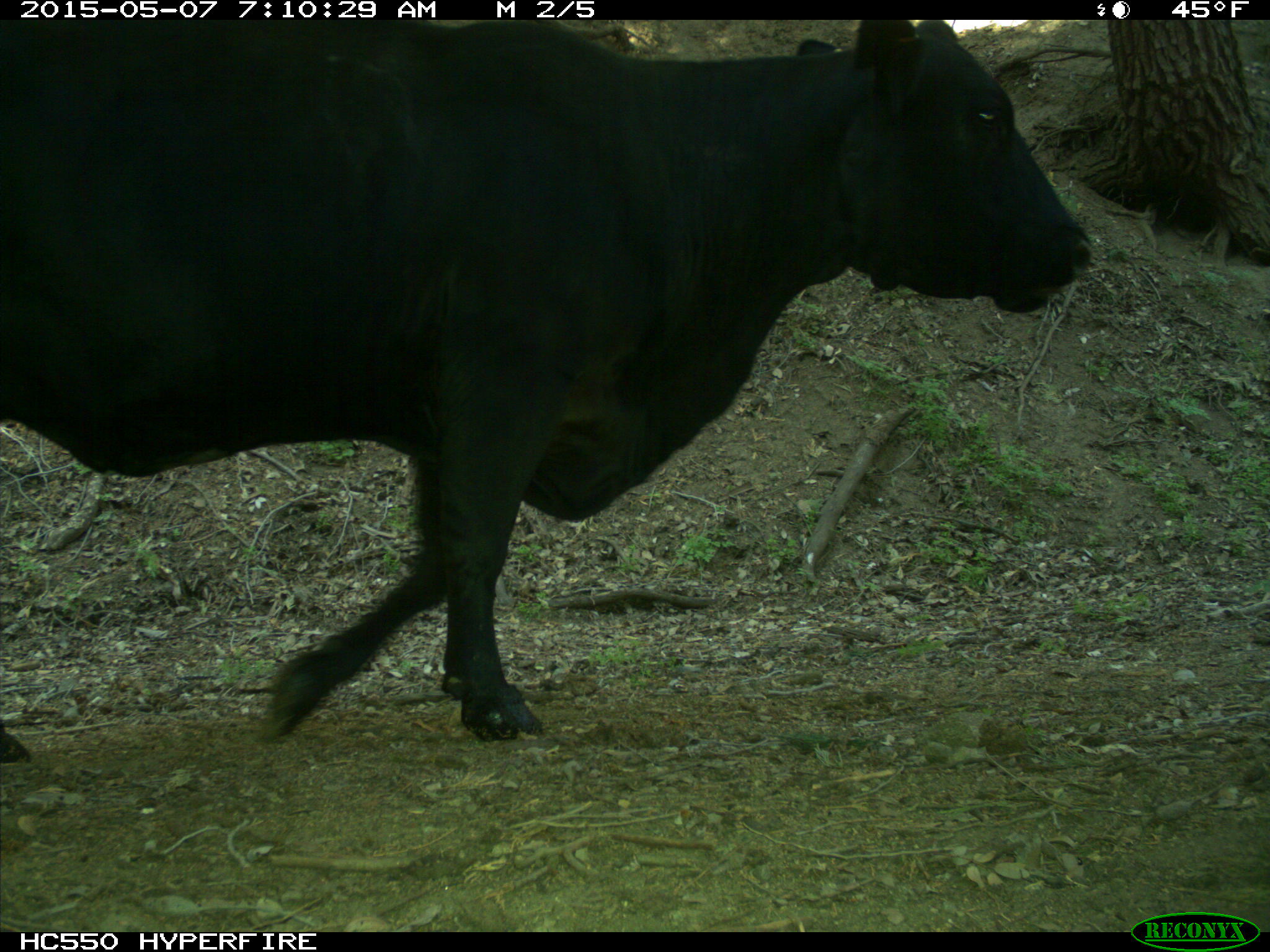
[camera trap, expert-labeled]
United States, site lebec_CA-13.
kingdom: Animalia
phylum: Chordata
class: Mammalia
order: Artiodactyla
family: Bovidae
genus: Bos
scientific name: Bos taurus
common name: domestic cow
Bos taurus (domestic cow).